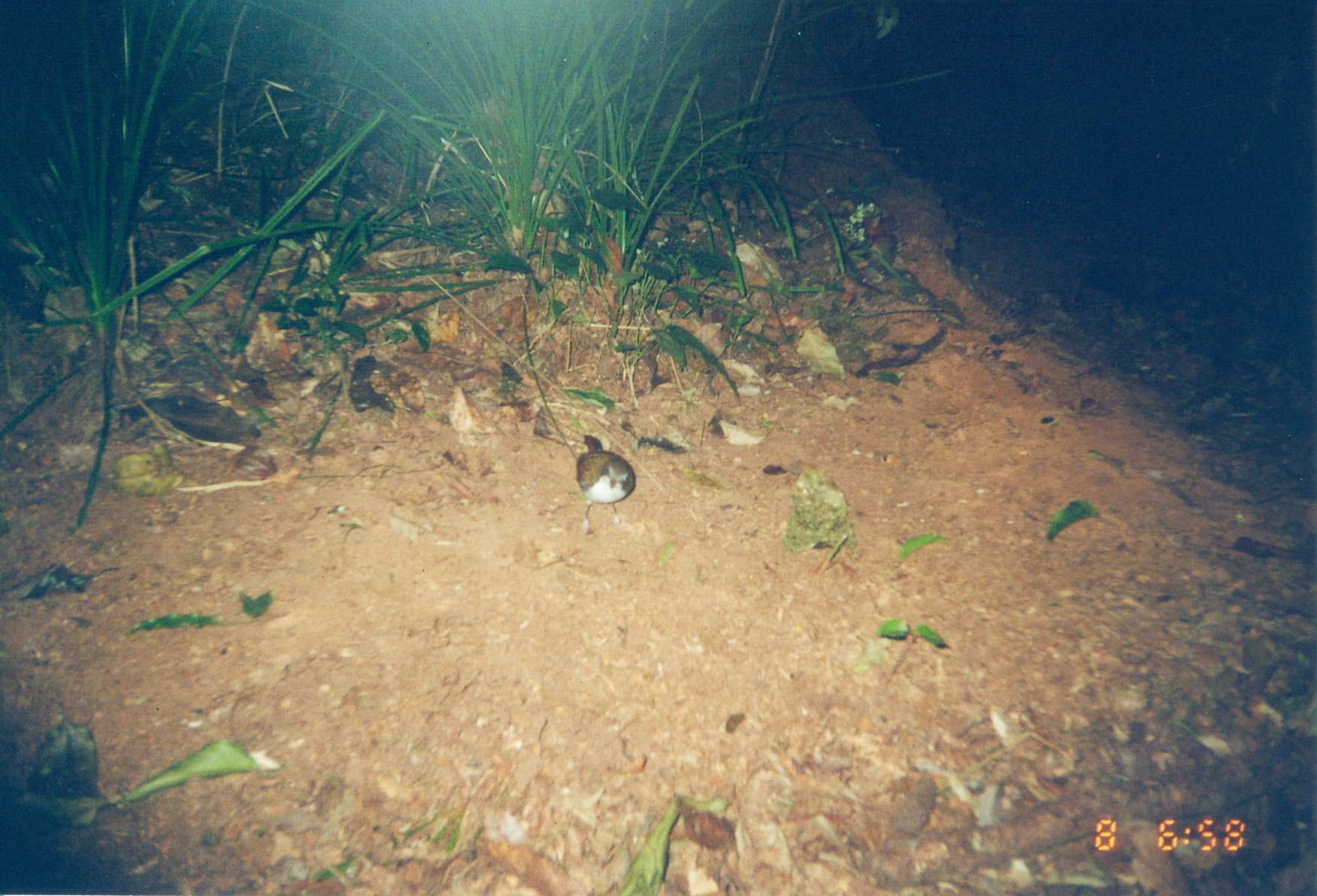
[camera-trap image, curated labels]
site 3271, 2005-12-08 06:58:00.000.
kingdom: Animalia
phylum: Chordata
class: Aves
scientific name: Aves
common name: bird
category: unknown bird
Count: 1.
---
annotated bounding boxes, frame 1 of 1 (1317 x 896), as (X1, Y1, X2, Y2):
unknown bird: (575, 436, 637, 537)